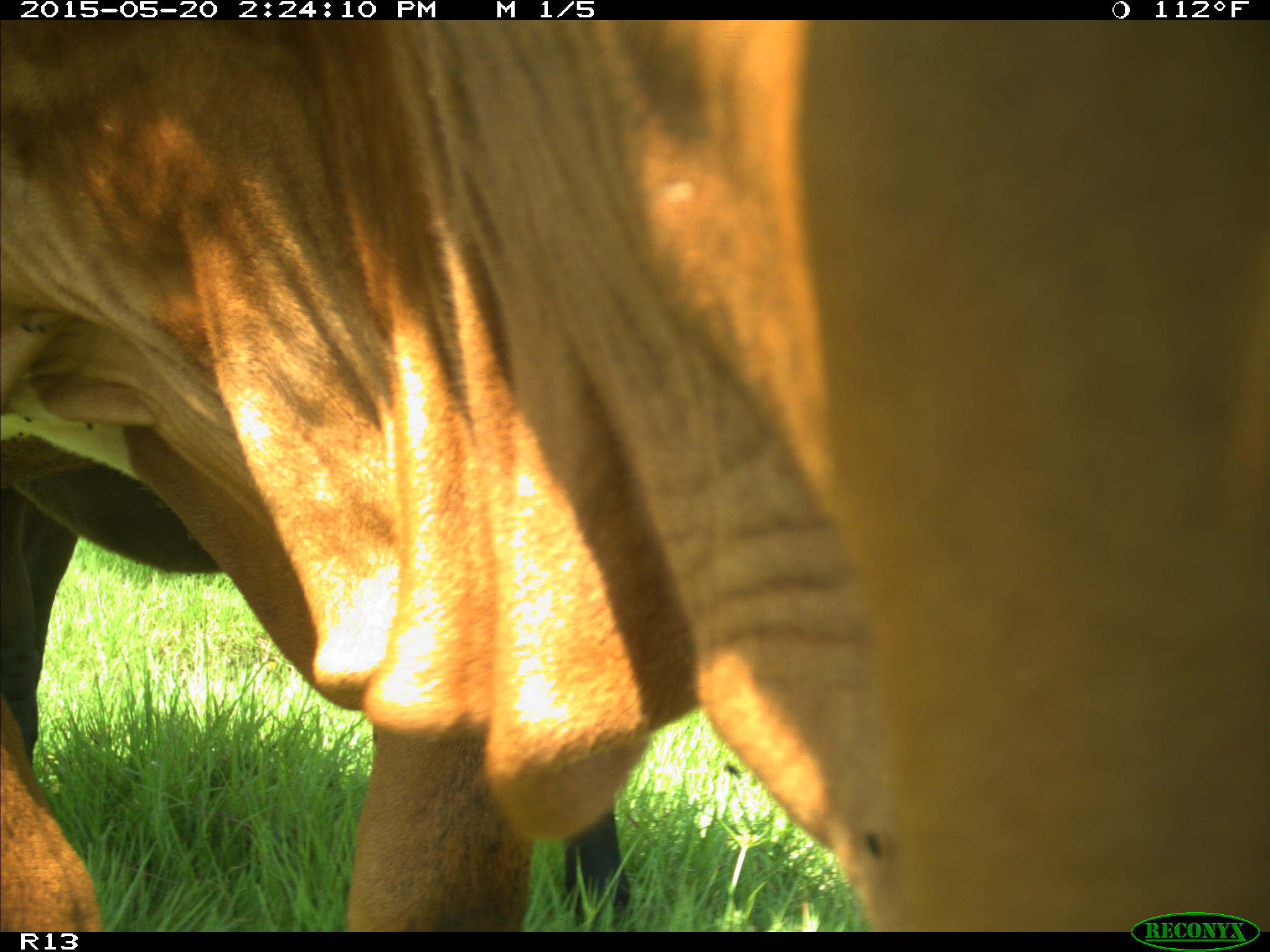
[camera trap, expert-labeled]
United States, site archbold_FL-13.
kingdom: Animalia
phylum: Chordata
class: Mammalia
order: Artiodactyla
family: Bovidae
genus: Bos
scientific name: Bos taurus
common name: domestic cow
Bos taurus (domestic cow).